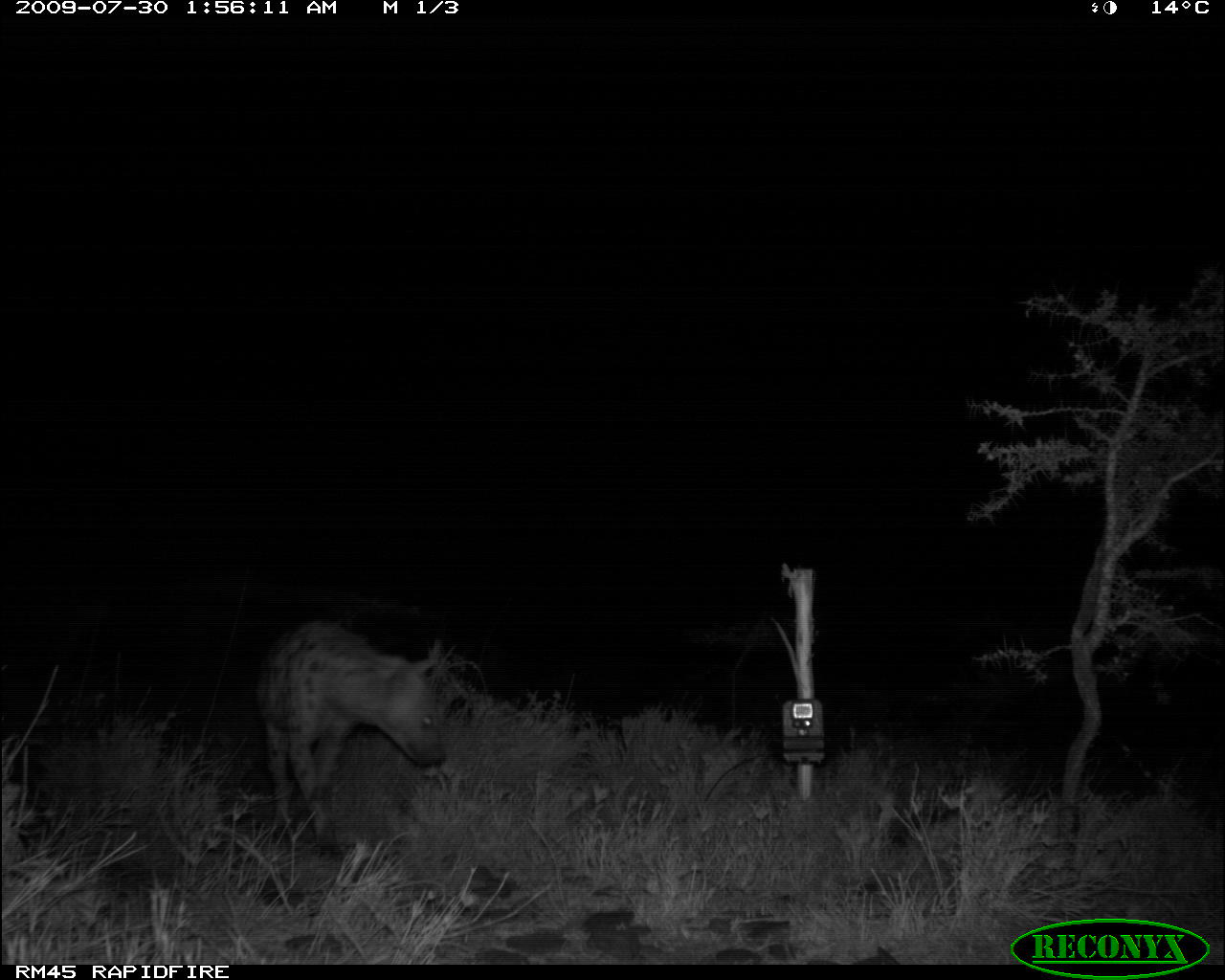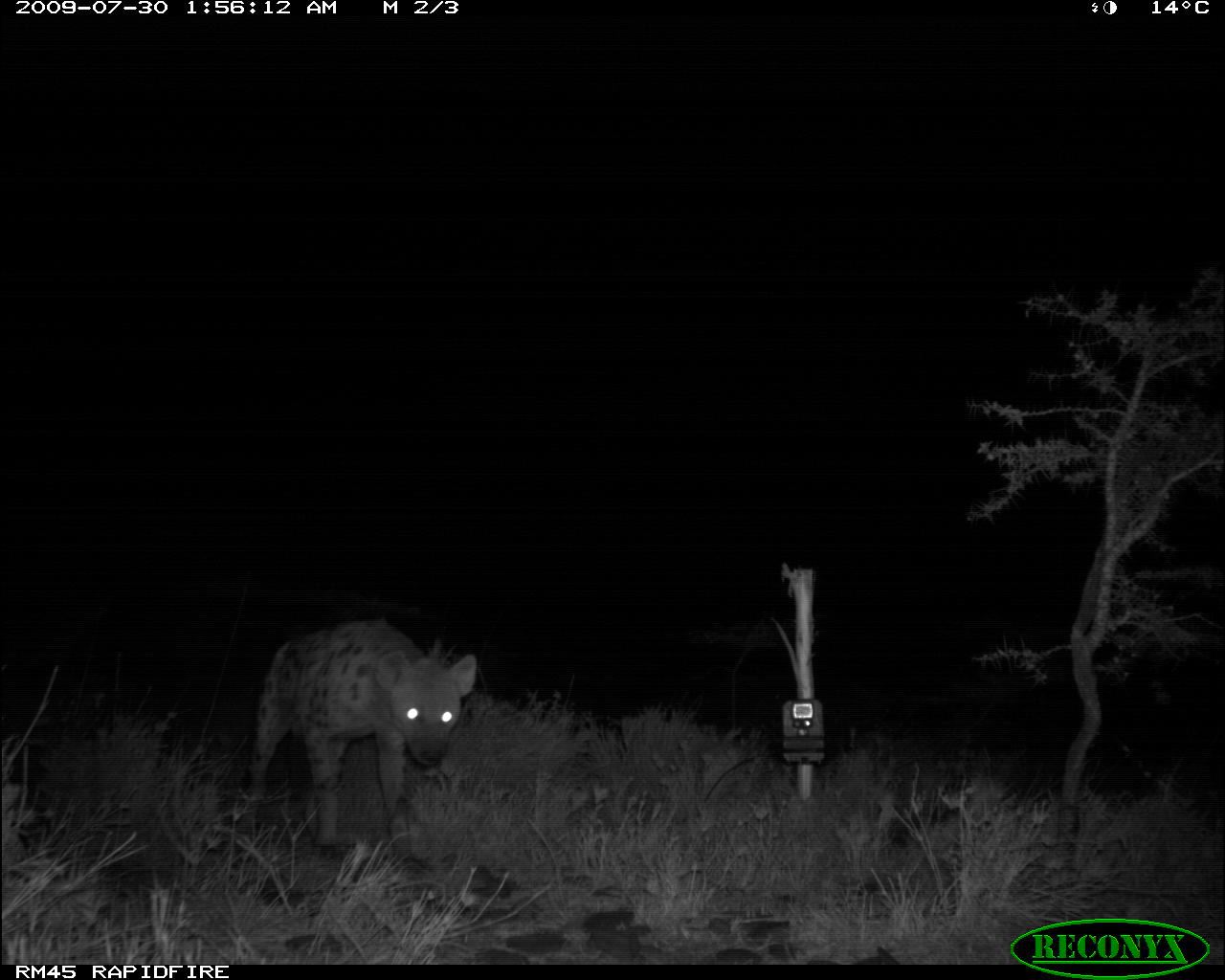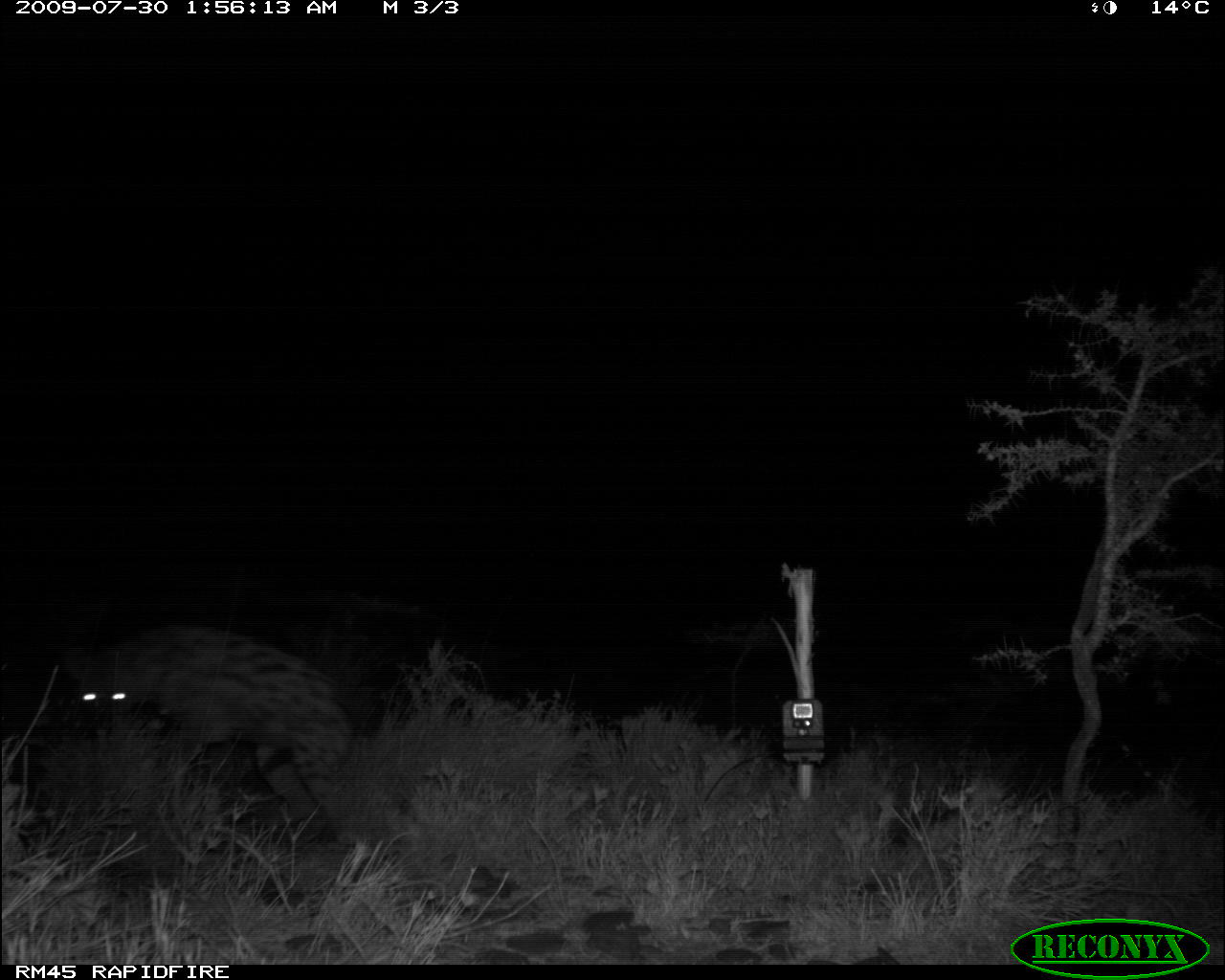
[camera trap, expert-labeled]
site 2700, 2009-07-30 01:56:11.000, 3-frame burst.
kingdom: Animalia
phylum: Chordata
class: Mammalia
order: Carnivora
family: Hyaenidae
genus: Crocuta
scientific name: Crocuta crocuta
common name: spotted hyena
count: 1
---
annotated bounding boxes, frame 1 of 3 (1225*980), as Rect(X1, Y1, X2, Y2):
crocuta crocuta: Rect(256, 617, 448, 860)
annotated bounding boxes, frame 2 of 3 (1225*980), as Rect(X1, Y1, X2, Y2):
crocuta crocuta: Rect(244, 616, 478, 867)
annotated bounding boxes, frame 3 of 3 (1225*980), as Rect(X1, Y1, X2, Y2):
crocuta crocuta: Rect(78, 624, 357, 848)